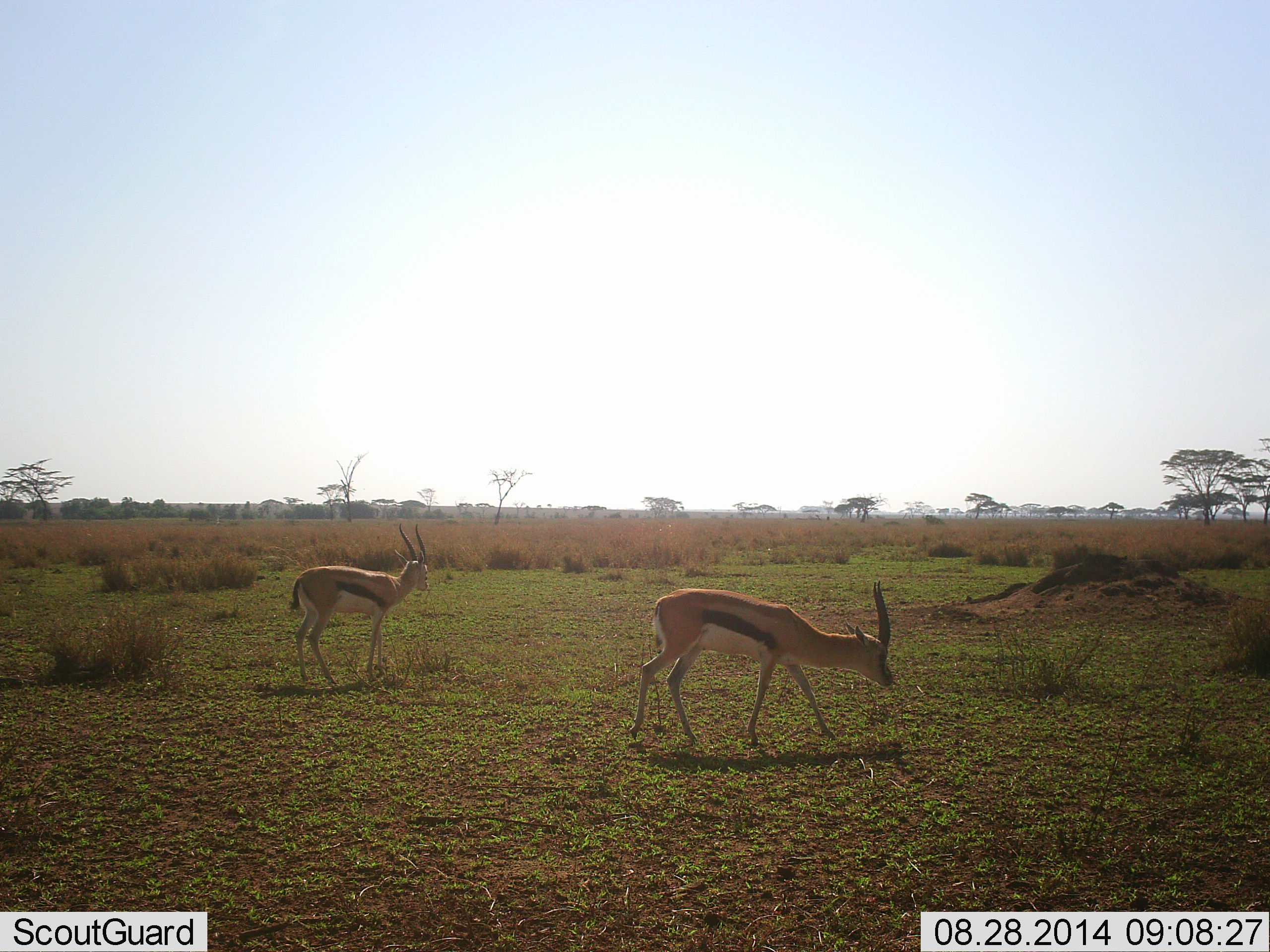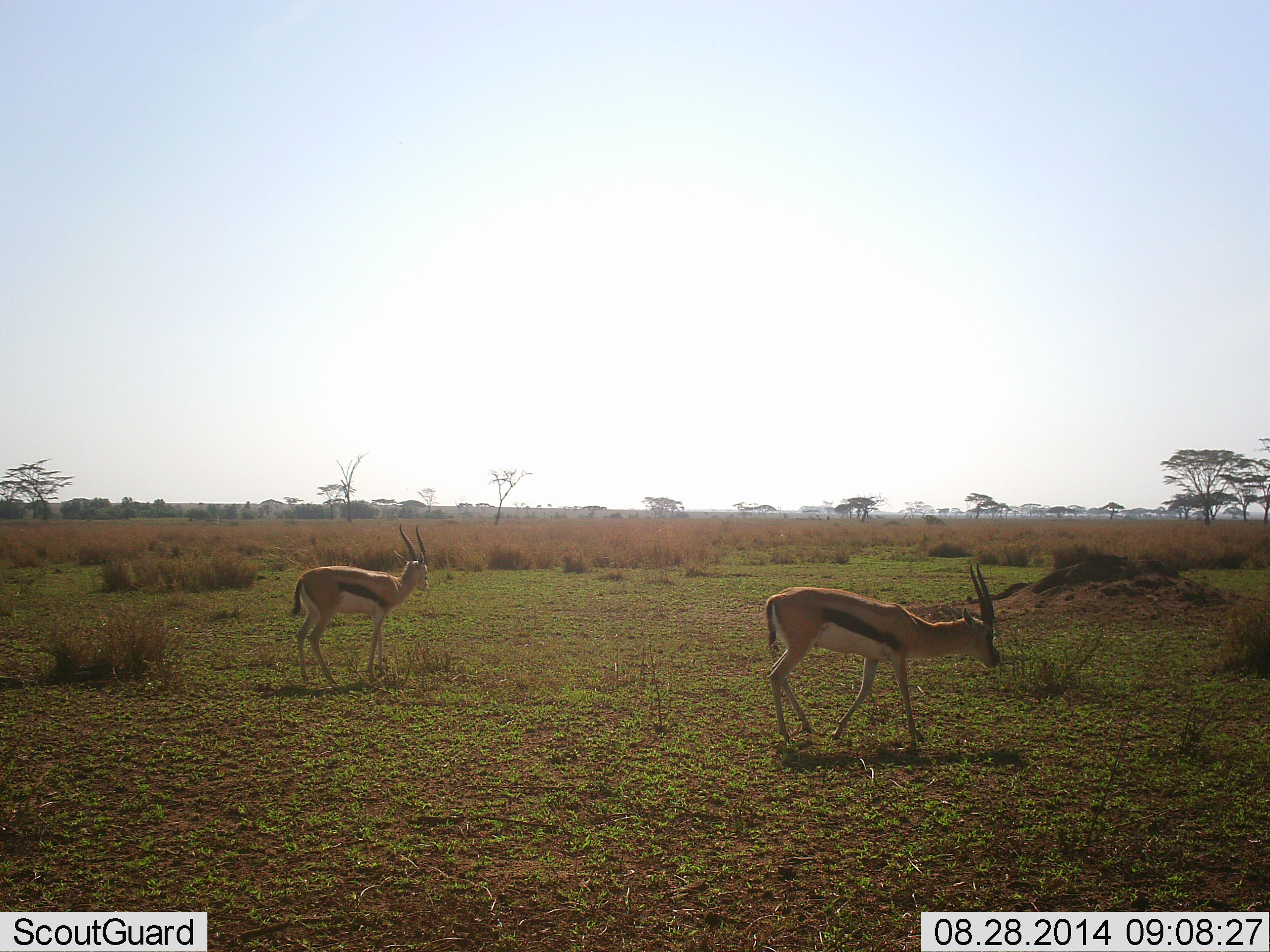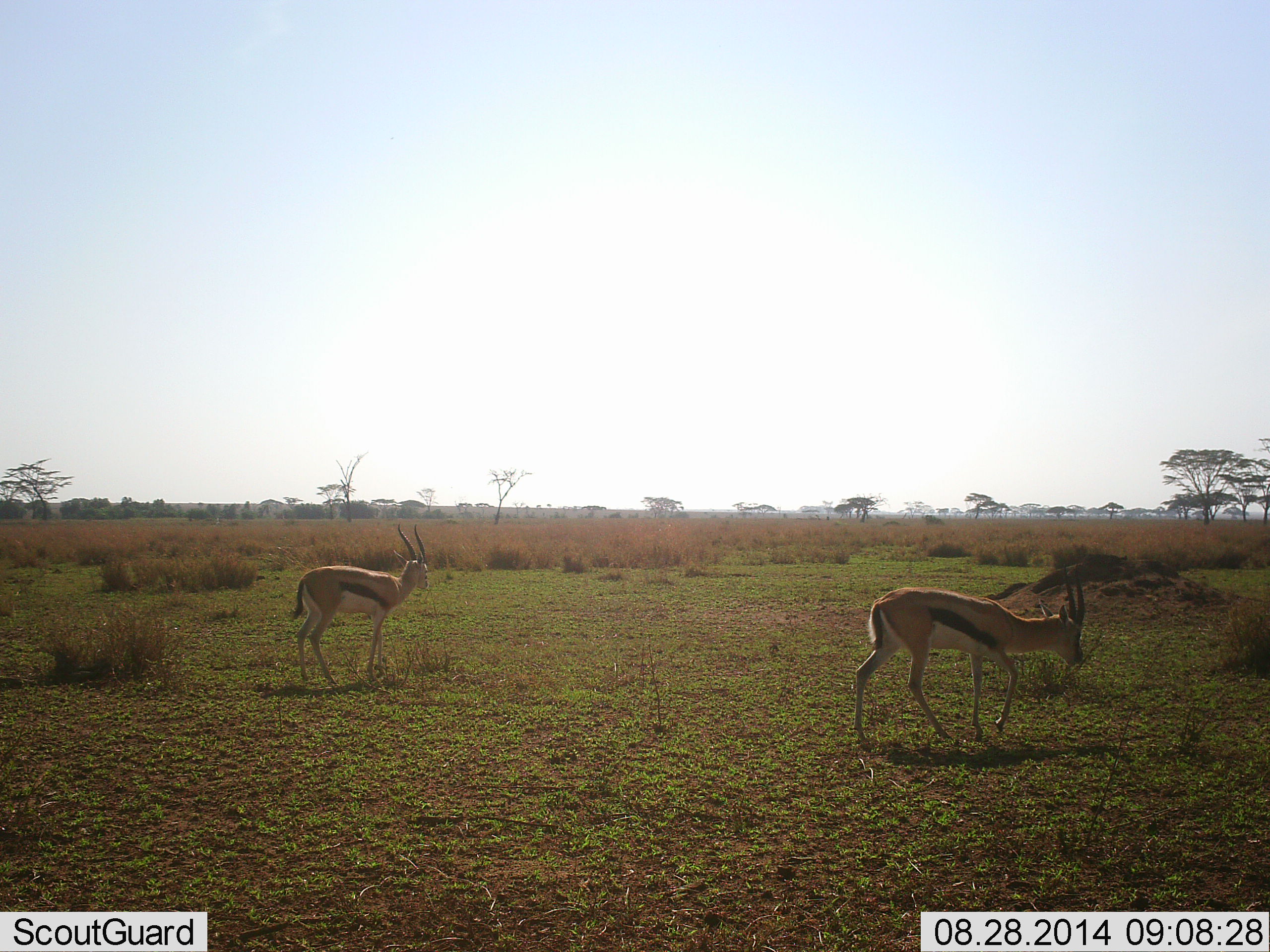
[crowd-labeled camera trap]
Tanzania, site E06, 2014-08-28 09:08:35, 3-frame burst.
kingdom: Animalia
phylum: Chordata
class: Mammalia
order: Artiodactyla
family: Bovidae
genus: Eudorcas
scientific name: Eudorcas thomsonii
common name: thomson's gazelle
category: gazellethomsons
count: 2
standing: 100%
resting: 0%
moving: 50%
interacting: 0%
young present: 0%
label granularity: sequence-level